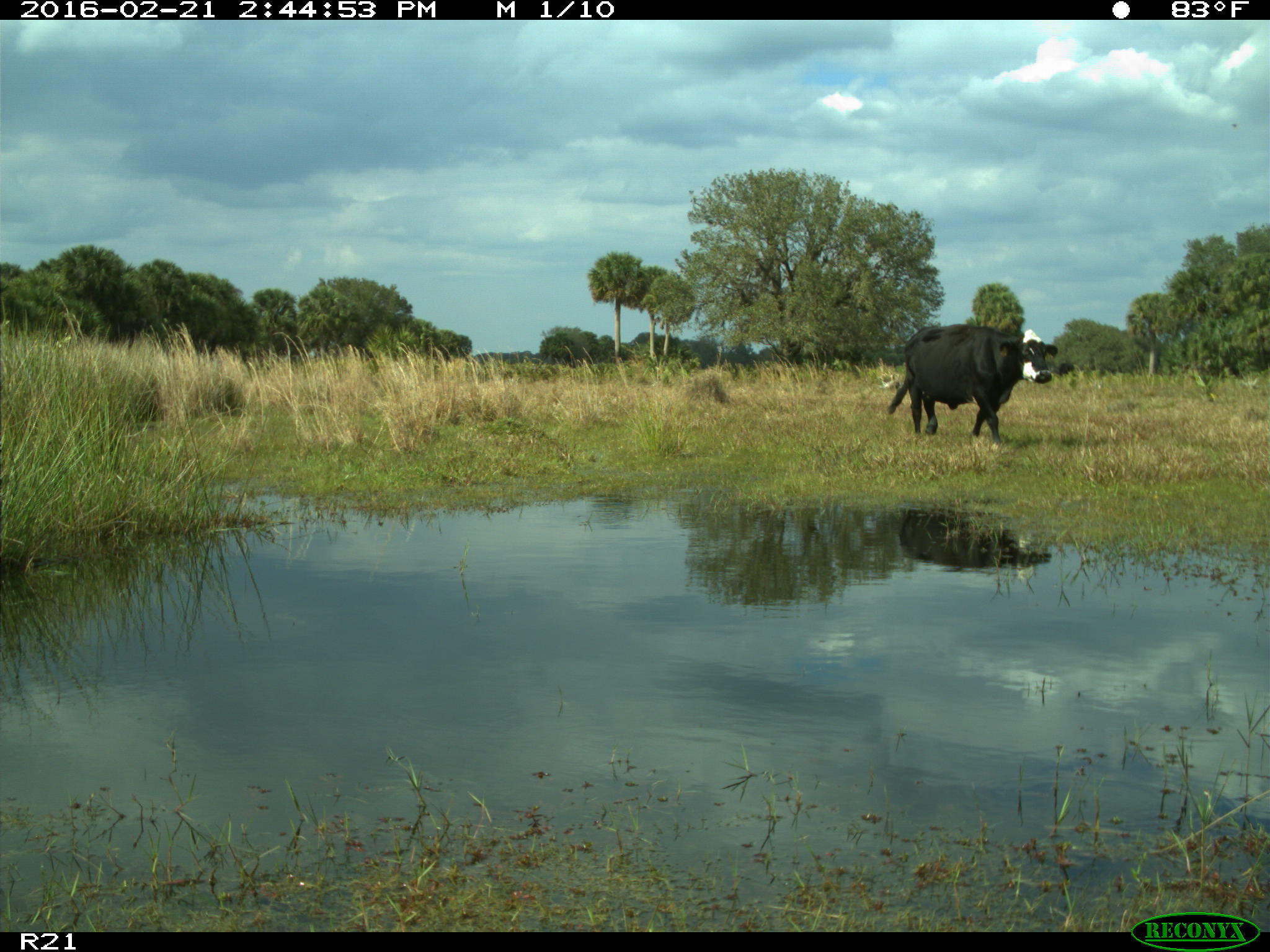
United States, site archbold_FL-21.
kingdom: Animalia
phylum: Chordata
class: Mammalia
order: Artiodactyla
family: Bovidae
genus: Bos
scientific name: Bos taurus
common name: domestic cow